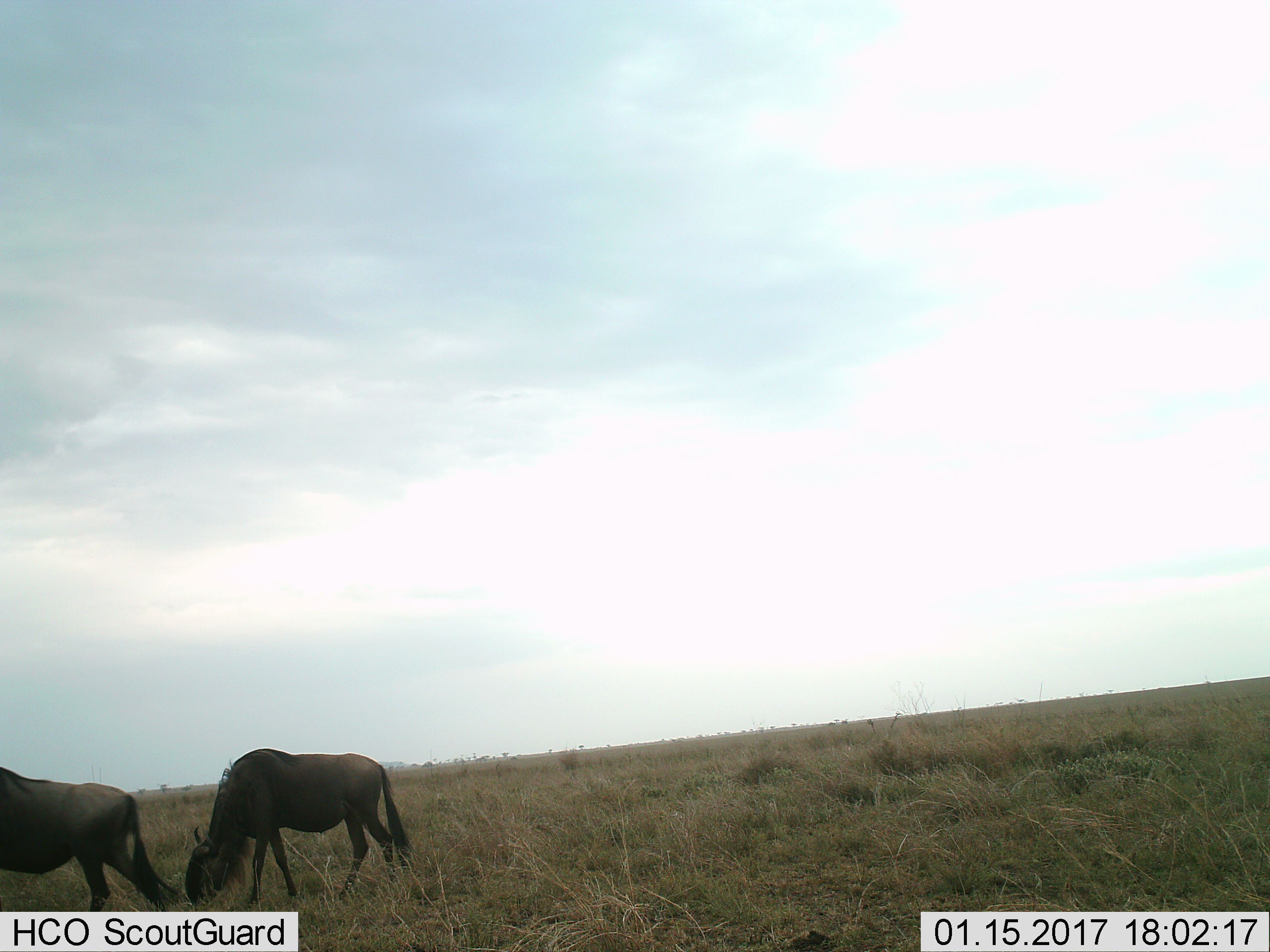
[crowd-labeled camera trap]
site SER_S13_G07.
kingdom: Animalia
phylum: Chordata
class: Mammalia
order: Artiodactyla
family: Bovidae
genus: Connochaetes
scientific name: Connochaetes taurinus taurinus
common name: blue wildebeest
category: wildebeestblue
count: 2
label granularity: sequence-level